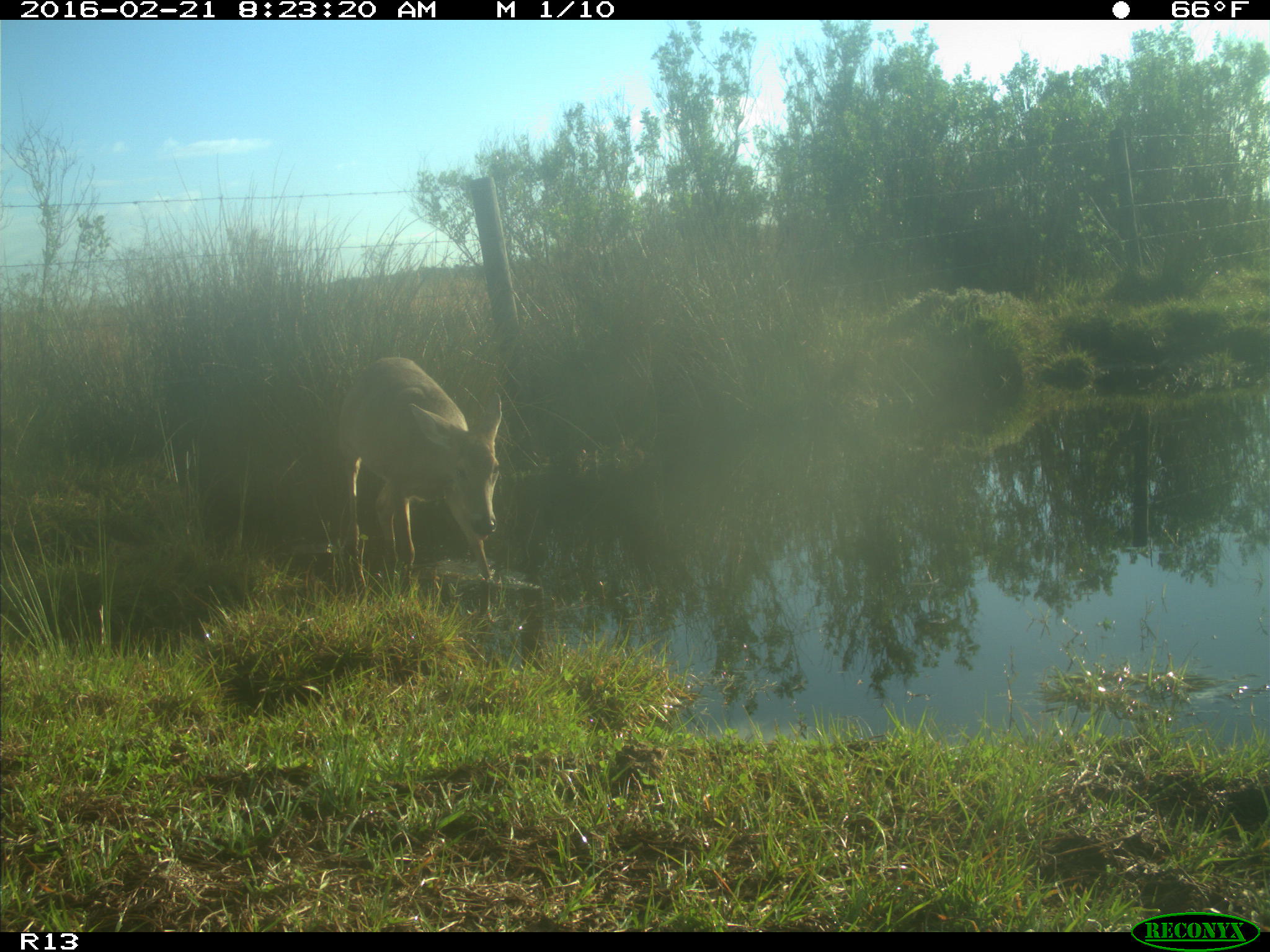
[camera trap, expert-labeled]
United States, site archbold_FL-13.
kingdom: Animalia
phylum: Chordata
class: Mammalia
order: Artiodactyla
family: Cervidae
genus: Odocoileus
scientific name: Odocoileus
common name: deer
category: unidentified deer